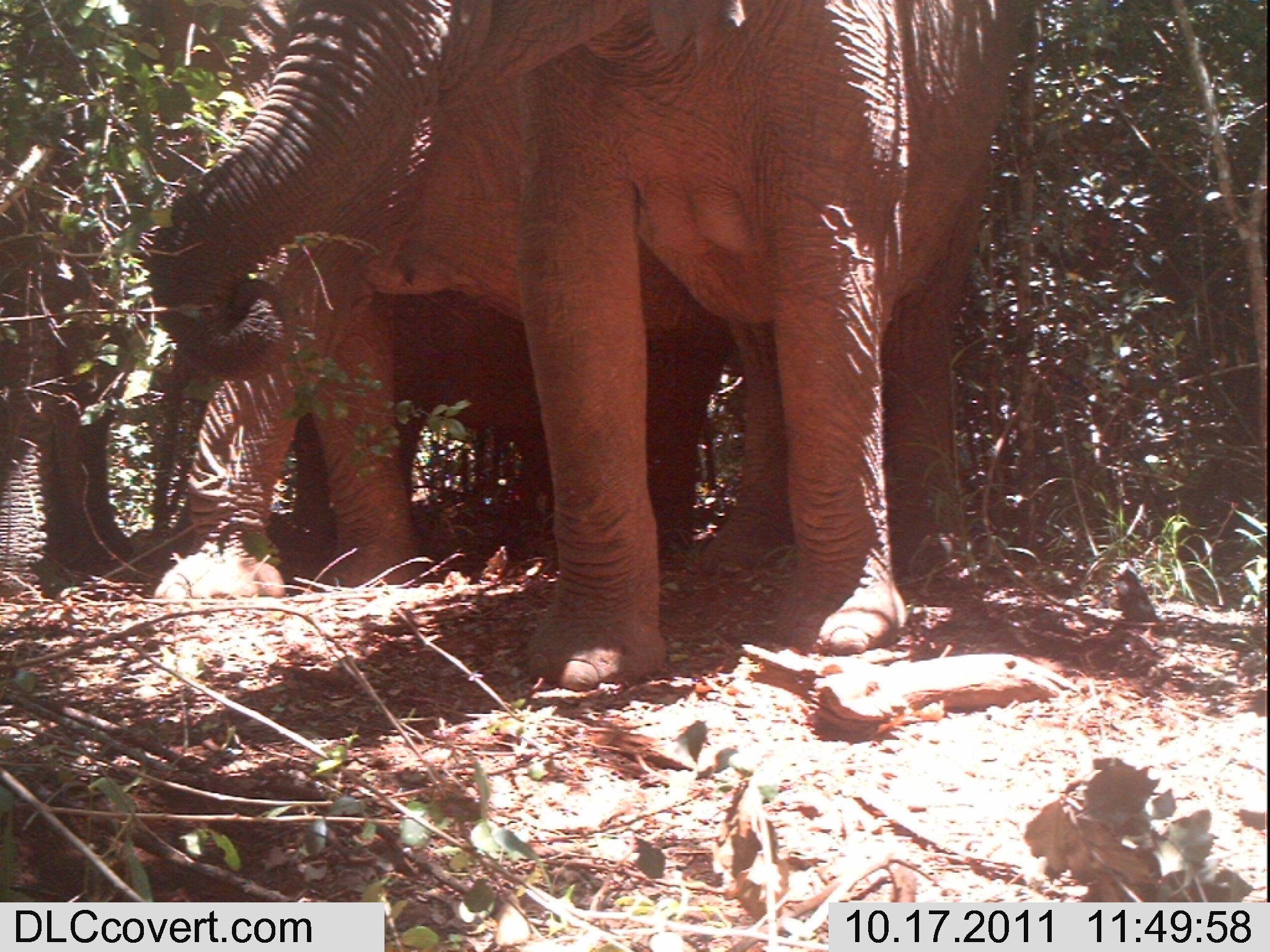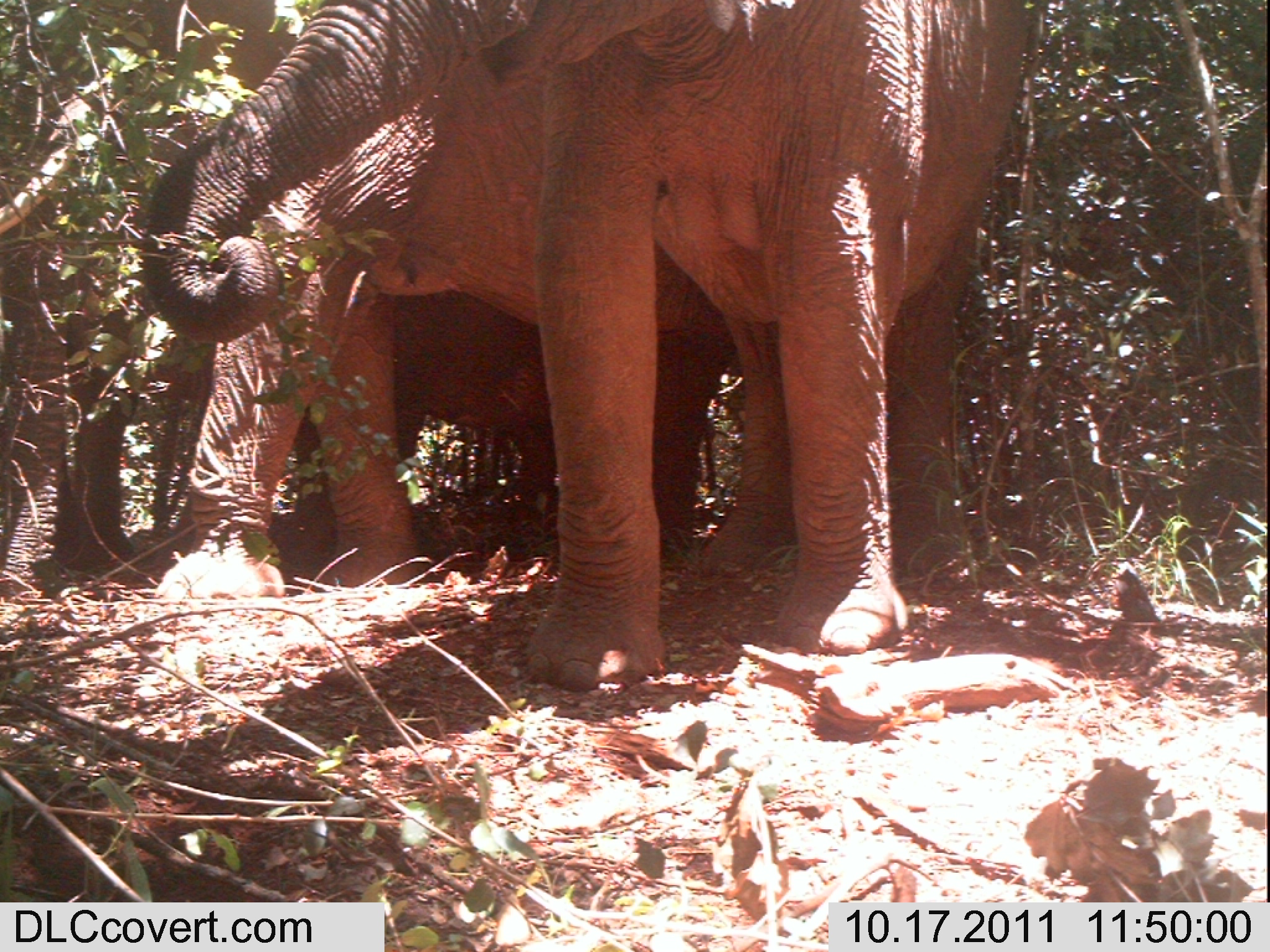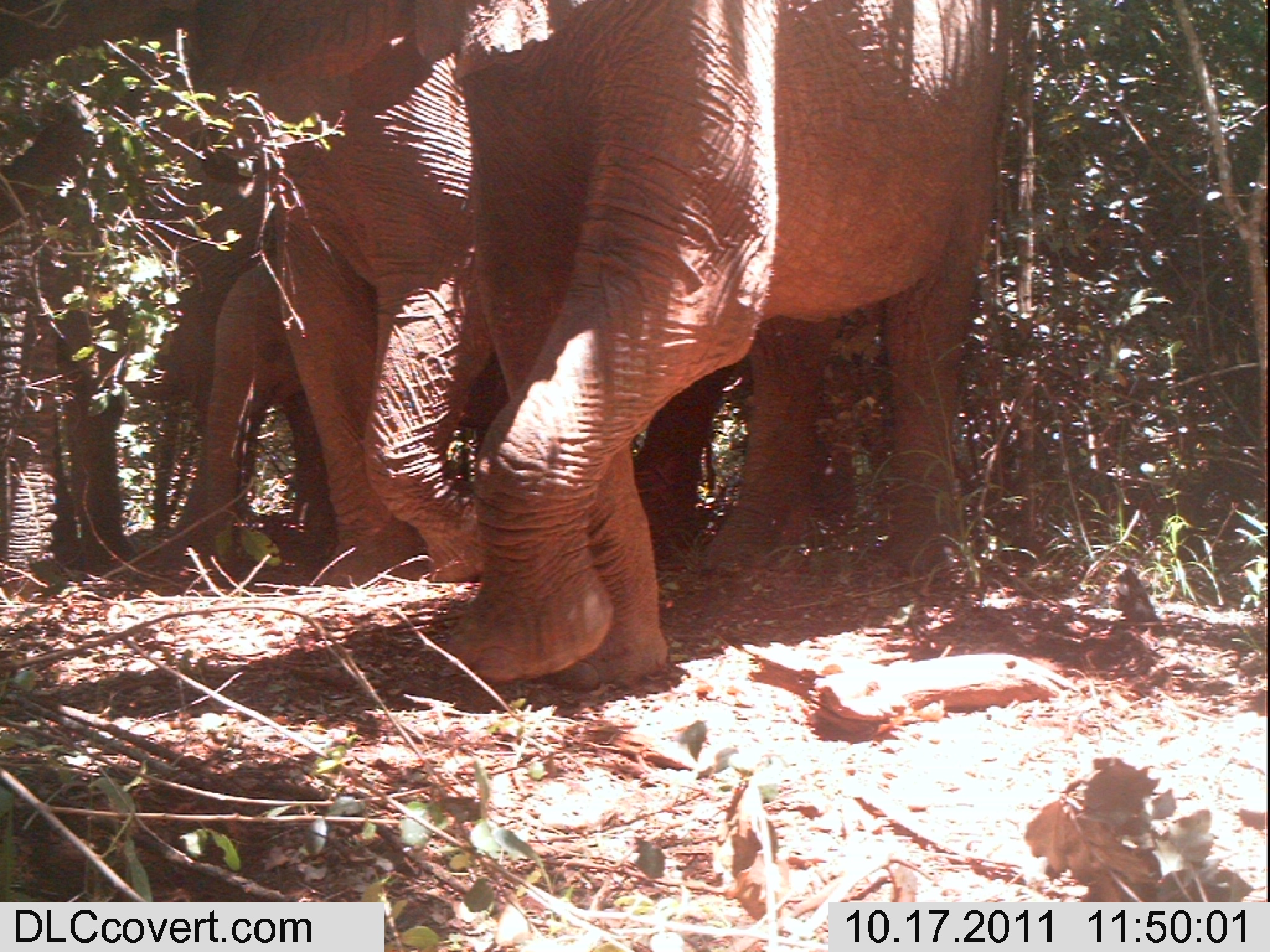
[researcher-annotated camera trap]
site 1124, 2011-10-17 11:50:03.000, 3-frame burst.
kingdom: Animalia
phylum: Chordata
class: Mammalia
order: Proboscidea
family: Elephantidae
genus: Loxodonta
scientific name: Loxodonta africana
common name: african bush elephant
Loxodonta africana (african bush elephant), count 3.